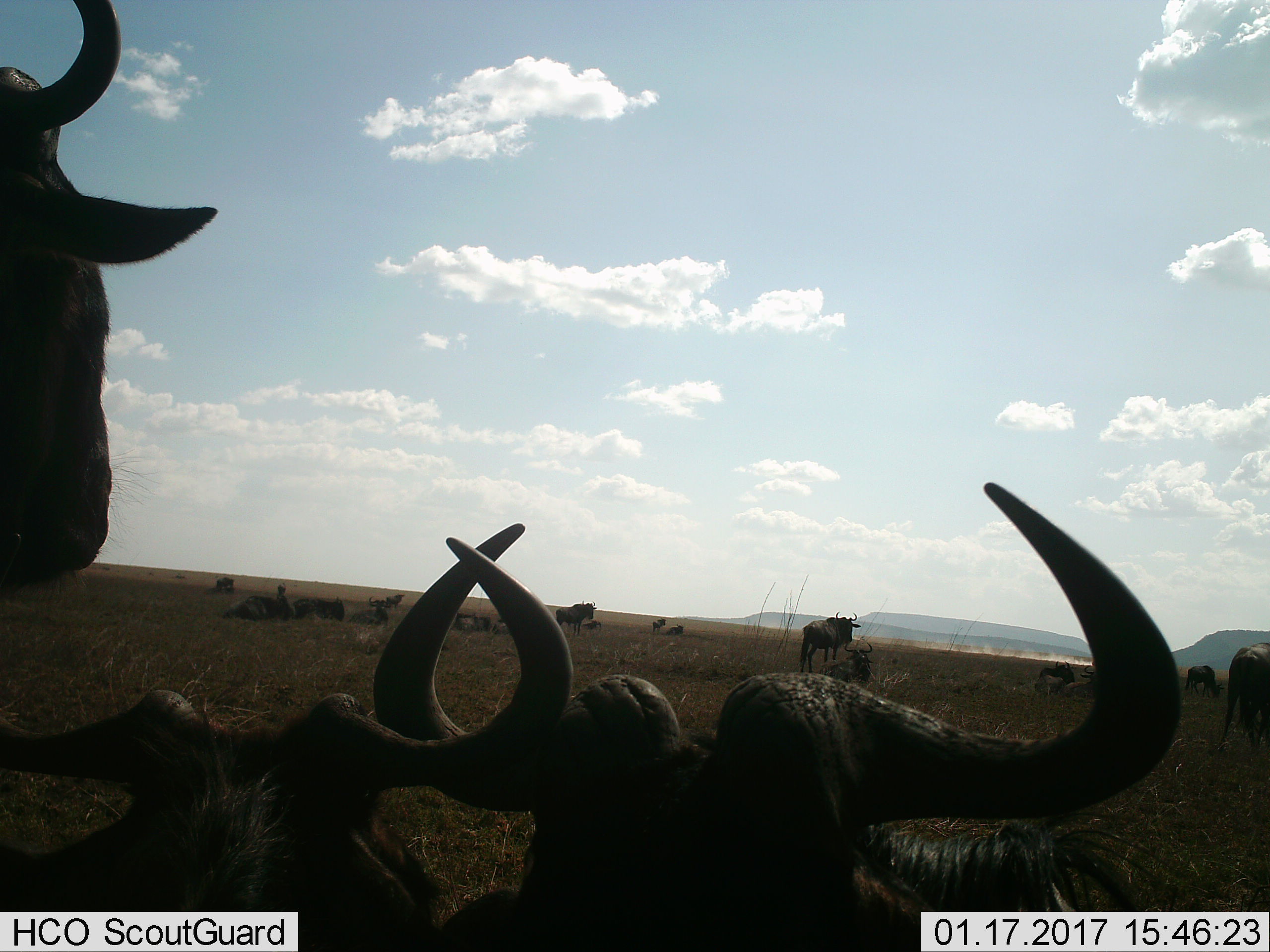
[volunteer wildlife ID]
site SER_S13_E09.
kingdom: Animalia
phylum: Chordata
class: Mammalia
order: Artiodactyla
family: Bovidae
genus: Connochaetes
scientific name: Connochaetes taurinus taurinus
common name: blue wildebeest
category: wildebeestblue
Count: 11-50.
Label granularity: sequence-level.